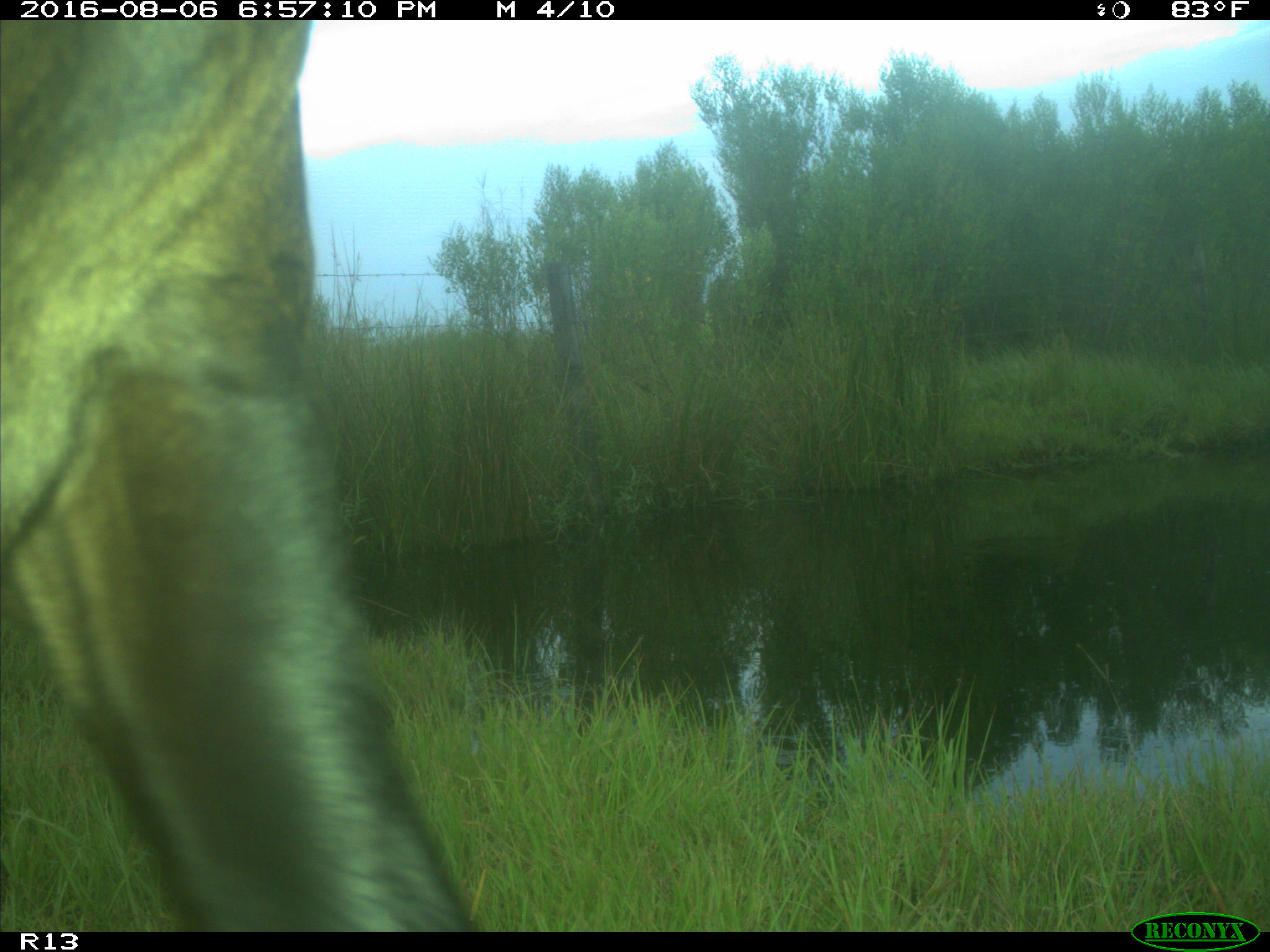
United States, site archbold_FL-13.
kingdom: Animalia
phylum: Chordata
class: Mammalia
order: Artiodactyla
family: Bovidae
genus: Bos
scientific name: Bos taurus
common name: domestic cow